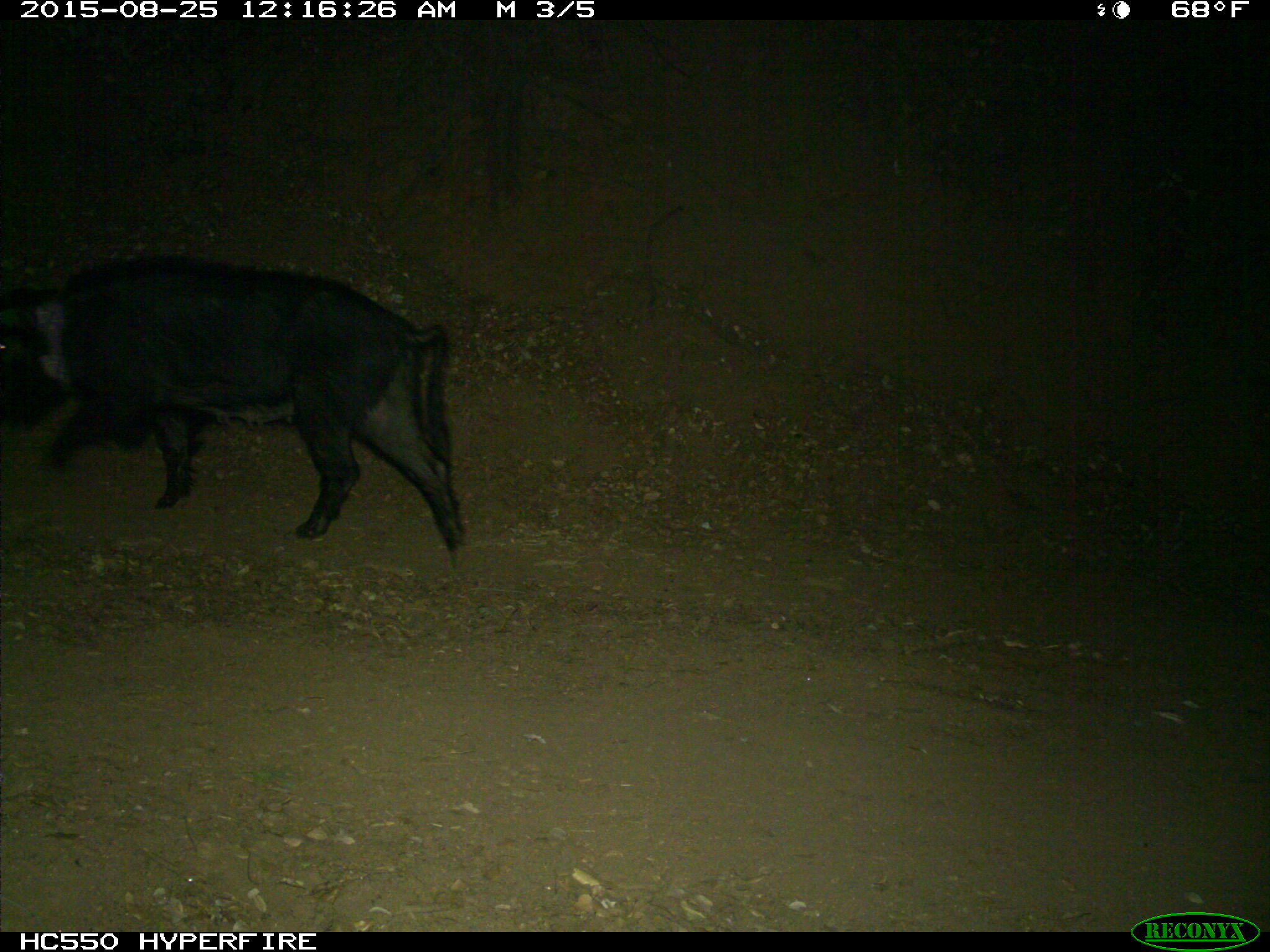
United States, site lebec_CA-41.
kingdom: Animalia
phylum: Chordata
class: Mammalia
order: Artiodactyla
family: Suidae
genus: Sus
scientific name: Sus scrofa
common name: wild boar